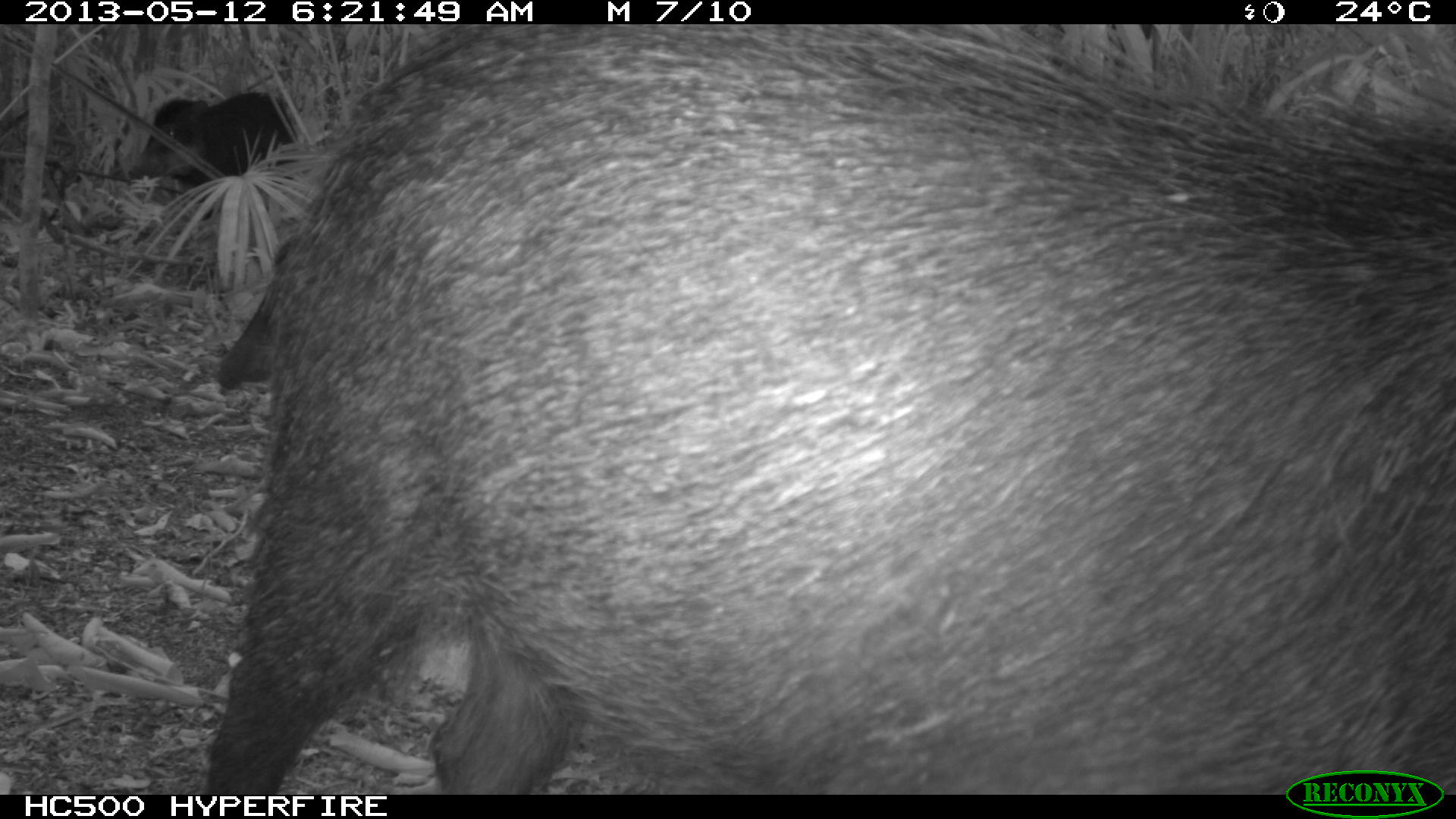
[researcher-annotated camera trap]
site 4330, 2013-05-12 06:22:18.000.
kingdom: Animalia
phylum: Chordata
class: Mammalia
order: Artiodactyla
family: Tayassuidae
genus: Tayassu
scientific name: Tayassu pecari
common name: white-lipped peccary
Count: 5.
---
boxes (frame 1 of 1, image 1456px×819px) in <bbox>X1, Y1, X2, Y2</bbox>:
tayassu pecari: <bbox>203, 25, 1456, 790</bbox>; <bbox>126, 91, 296, 179</bbox>